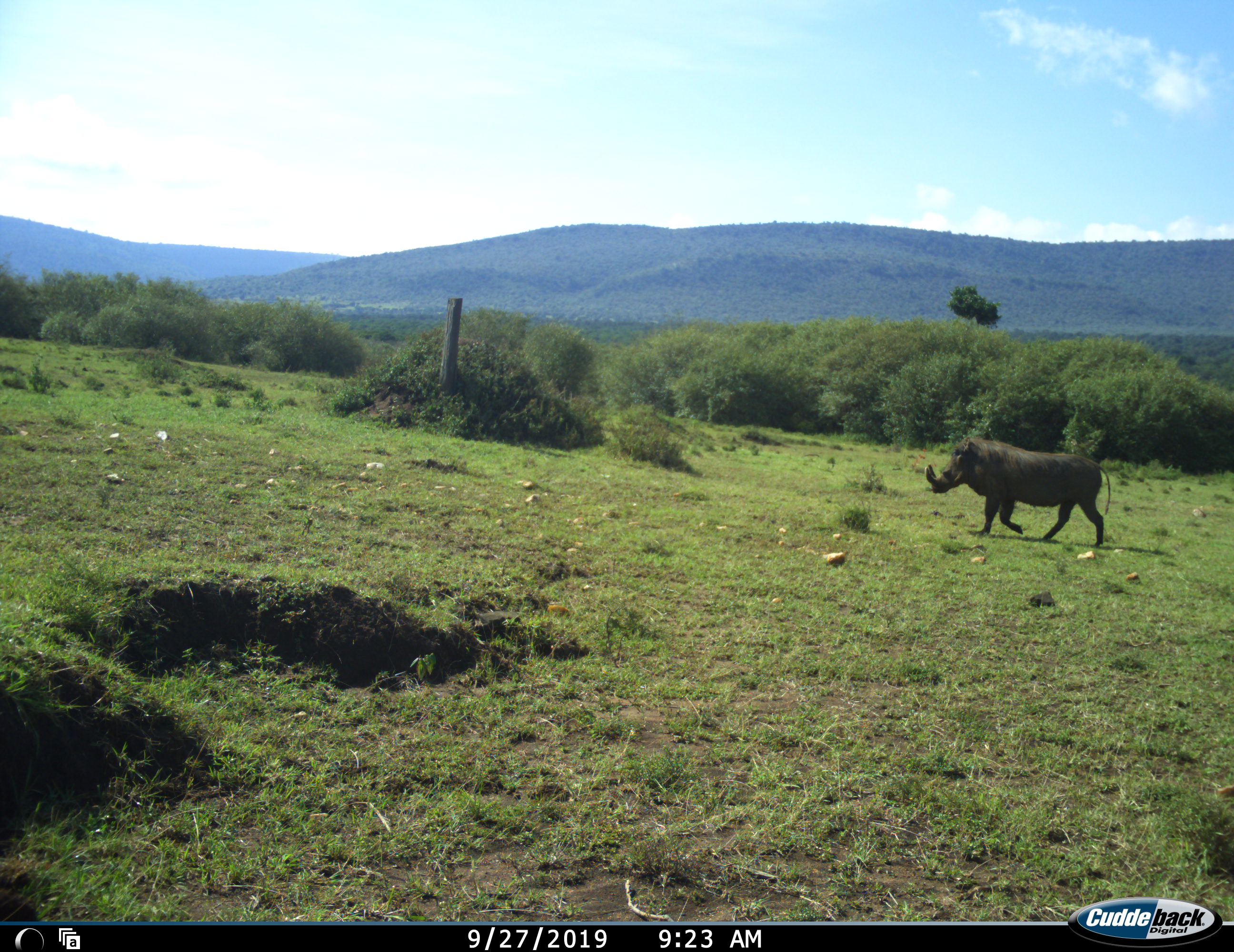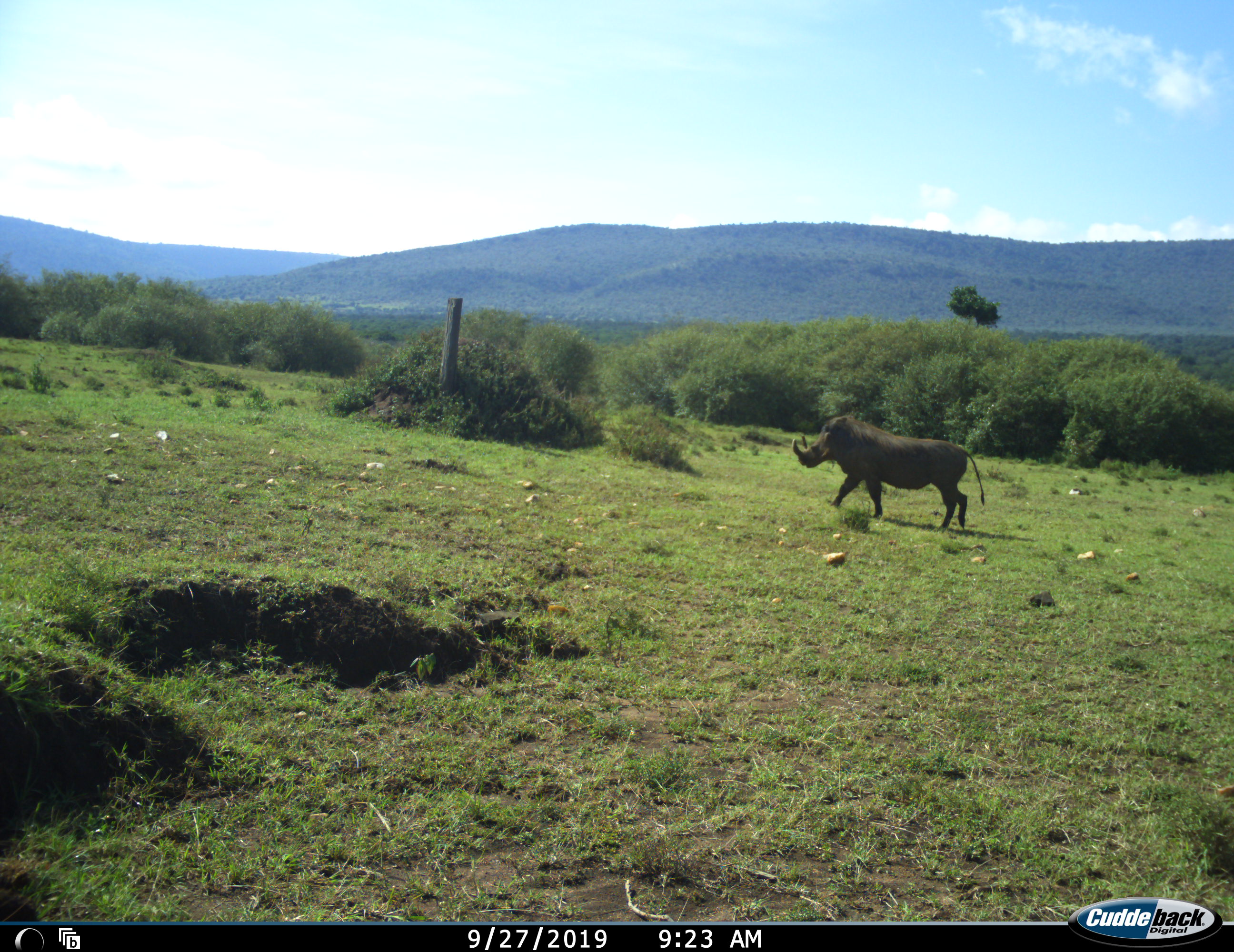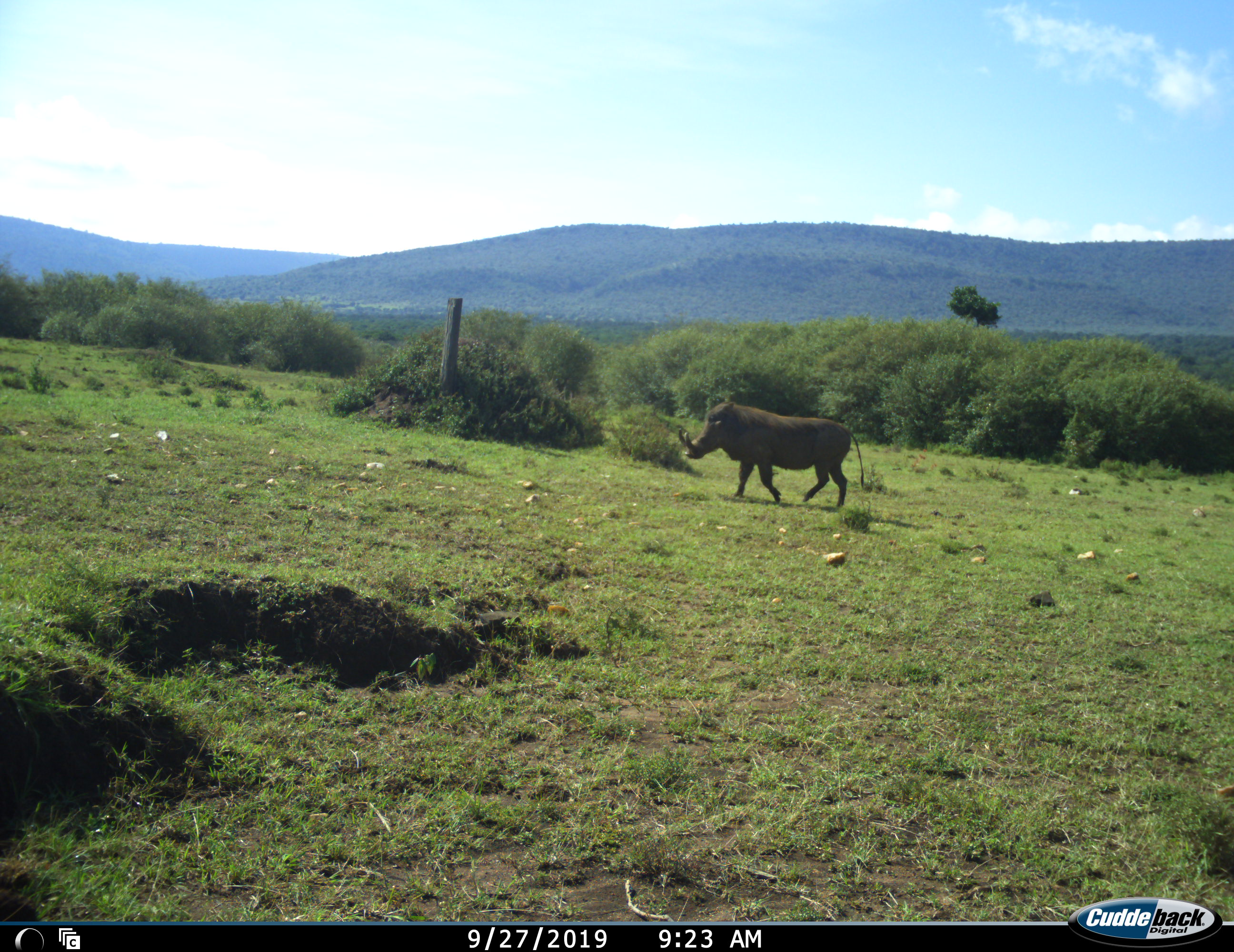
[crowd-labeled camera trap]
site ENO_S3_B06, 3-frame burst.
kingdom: Animalia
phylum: Chordata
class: Mammalia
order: Artiodactyla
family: Suidae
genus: Phacochoerus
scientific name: Phacochoerus africanus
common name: warthog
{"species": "warthog (Phacochoerus africanus)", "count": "1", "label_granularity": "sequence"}